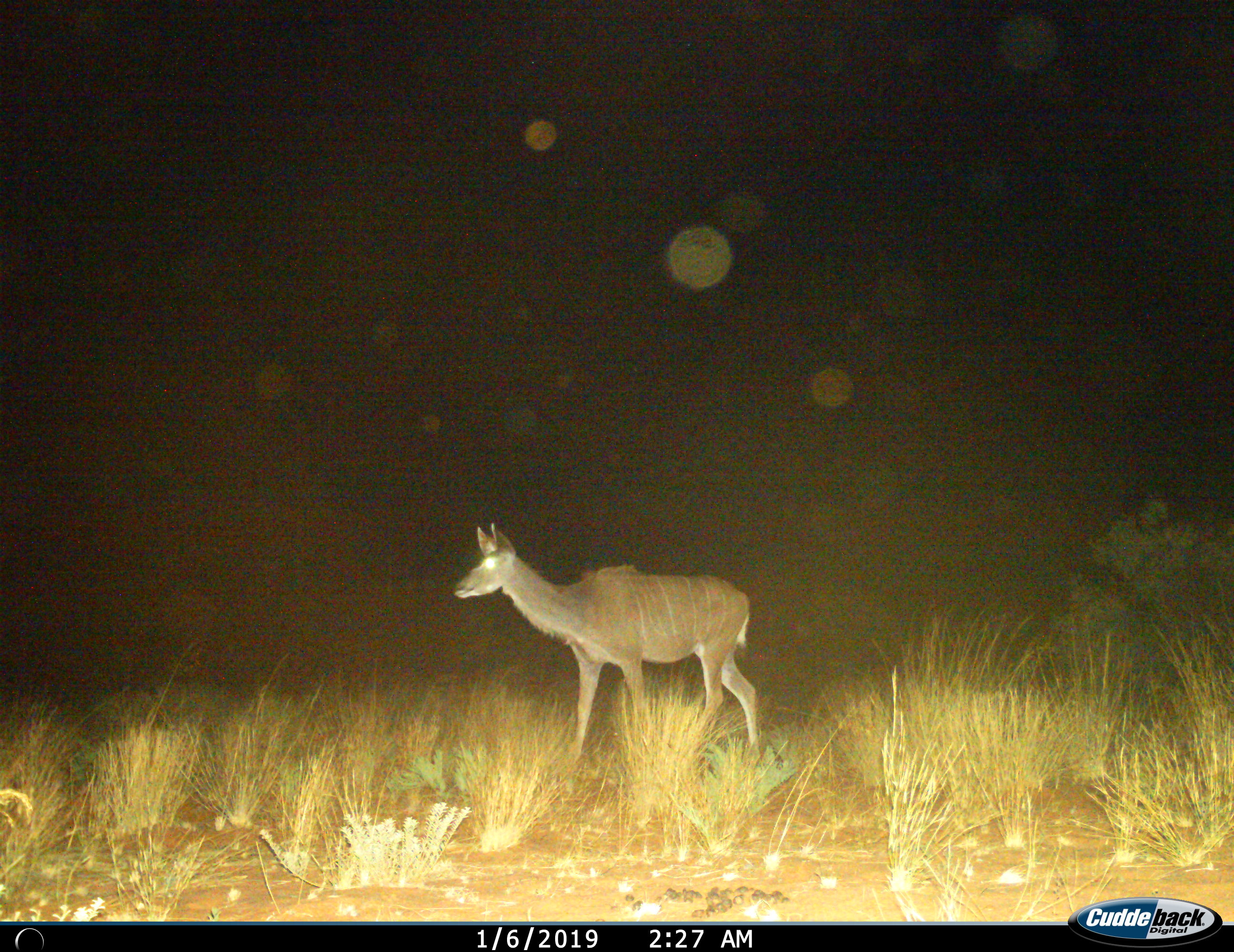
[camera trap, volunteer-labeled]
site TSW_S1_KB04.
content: unidentified animal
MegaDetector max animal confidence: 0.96